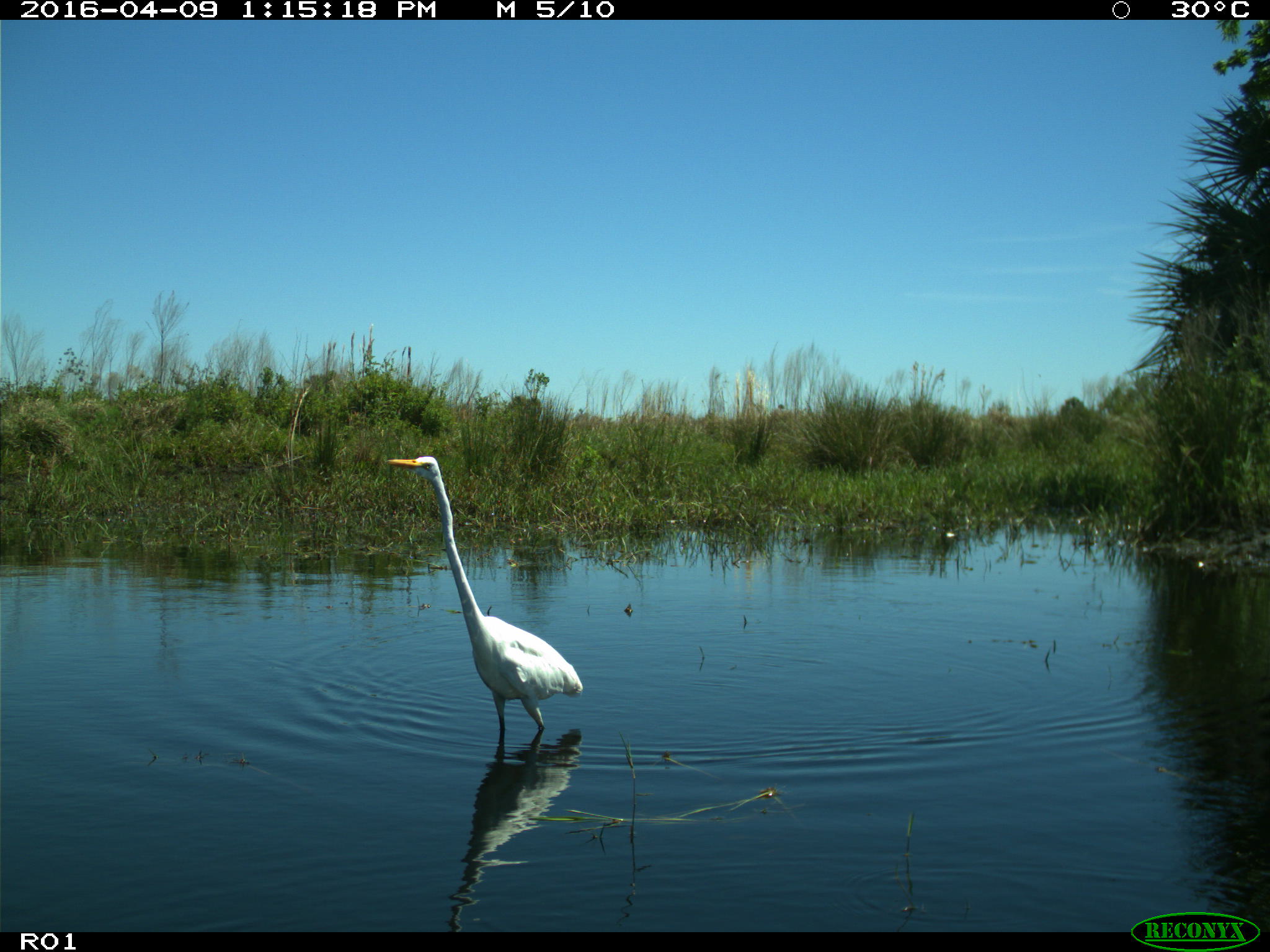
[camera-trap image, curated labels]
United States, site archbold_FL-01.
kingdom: Animalia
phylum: Chordata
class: Aves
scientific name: Aves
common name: birds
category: unidentified bird